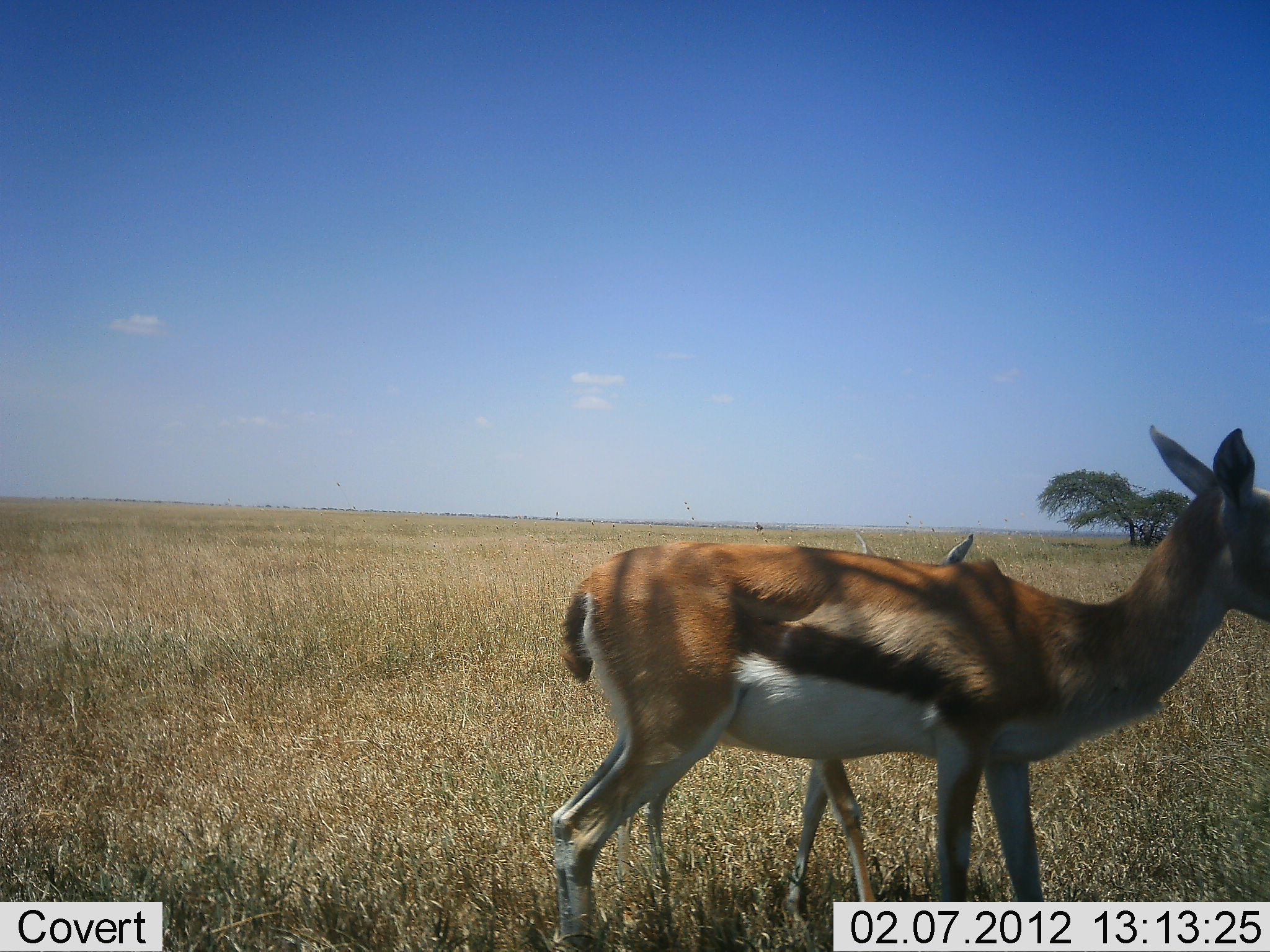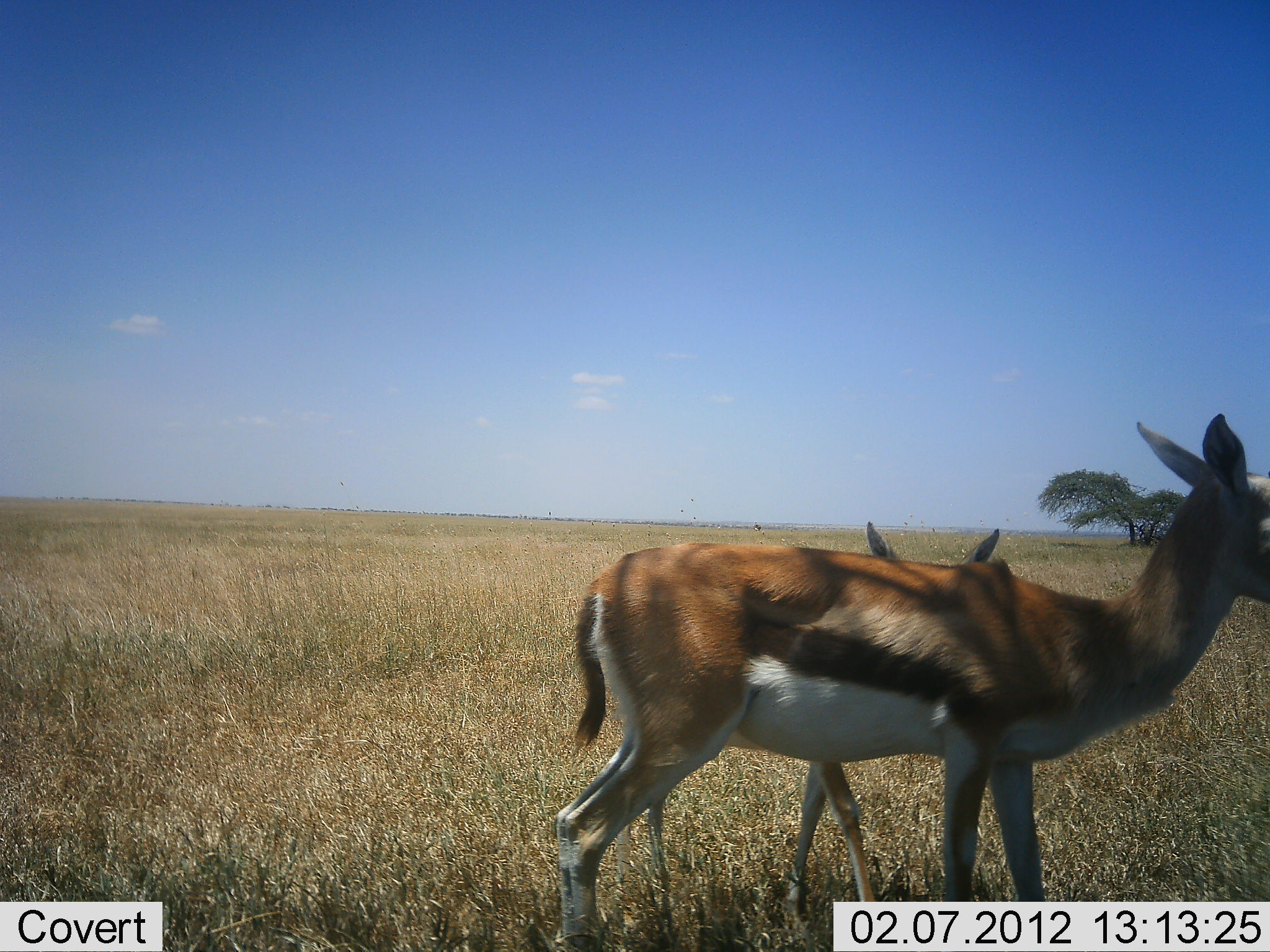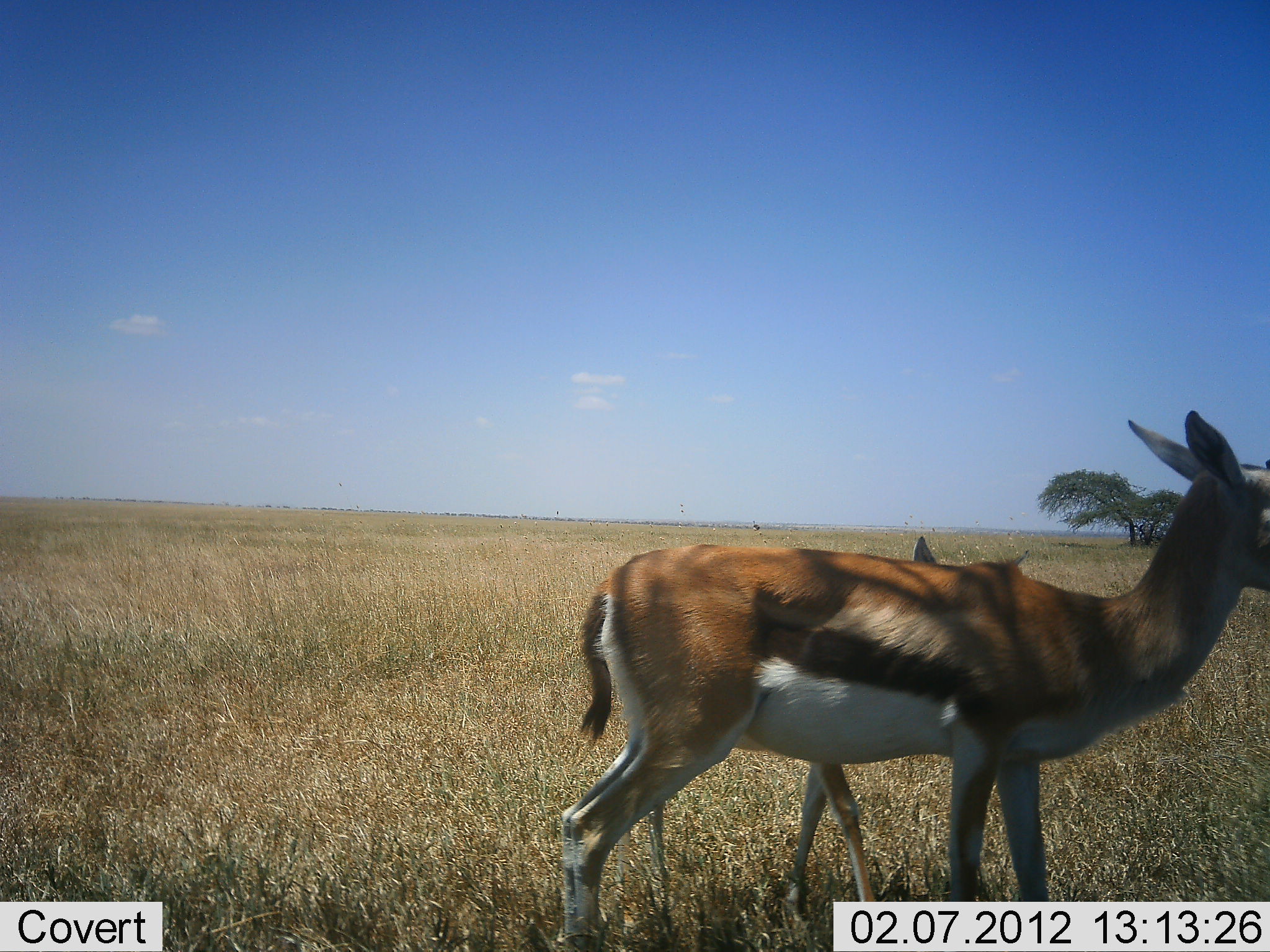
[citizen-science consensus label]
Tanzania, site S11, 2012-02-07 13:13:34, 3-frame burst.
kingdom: Animalia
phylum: Chordata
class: Mammalia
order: Artiodactyla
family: Bovidae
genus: Eudorcas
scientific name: Eudorcas thomsonii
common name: thomson's gazelle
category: gazellethomsons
Gazellethomsons (thomson's gazelle) (Eudorcas thomsonii), count 2. Behavior (volunteer vote fractions): standing 91%, resting 0%, moving 14%, interacting 5%. Young present (vote fraction): 82%. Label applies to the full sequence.